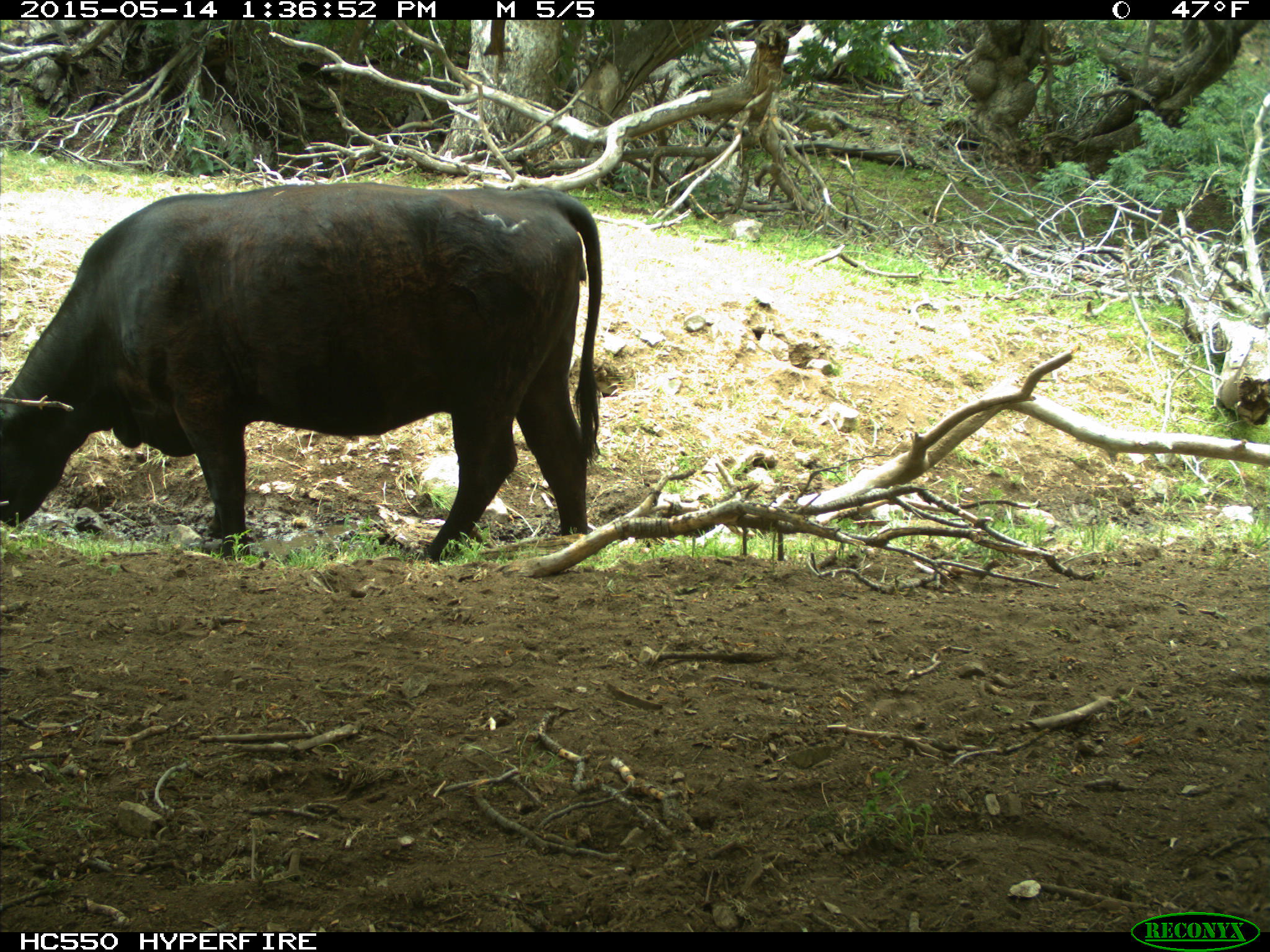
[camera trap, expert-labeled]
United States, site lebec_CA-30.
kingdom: Animalia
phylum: Chordata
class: Mammalia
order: Artiodactyla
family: Bovidae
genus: Bos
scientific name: Bos taurus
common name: domestic cow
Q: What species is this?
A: Bos taurus (domestic cow).